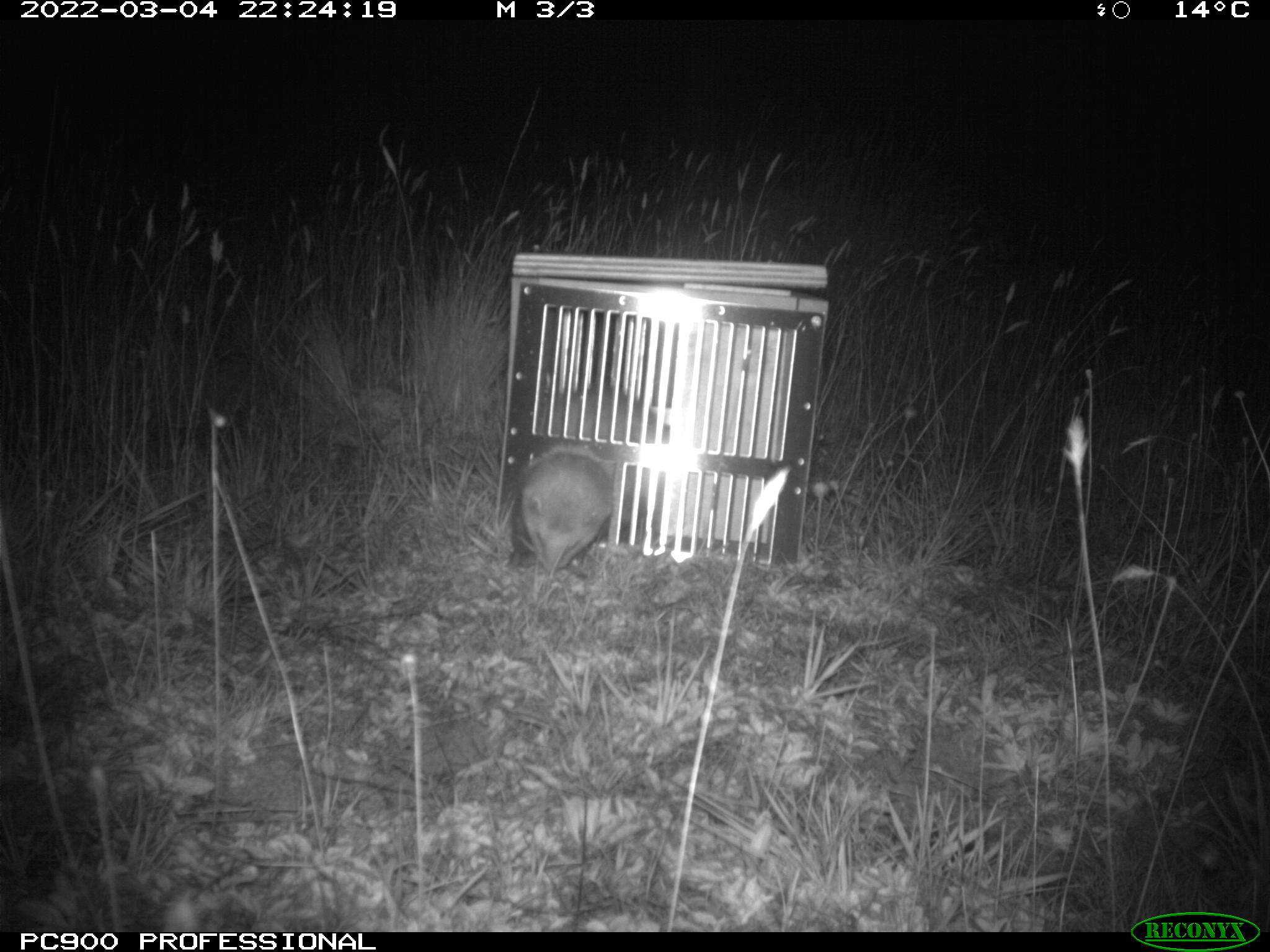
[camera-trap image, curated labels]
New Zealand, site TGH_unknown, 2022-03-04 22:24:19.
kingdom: Animalia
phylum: Chordata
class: Mammalia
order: Carnivora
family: Mustelidae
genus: Mustela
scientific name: Mustela furo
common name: ferret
Ferret (Mustela furo).